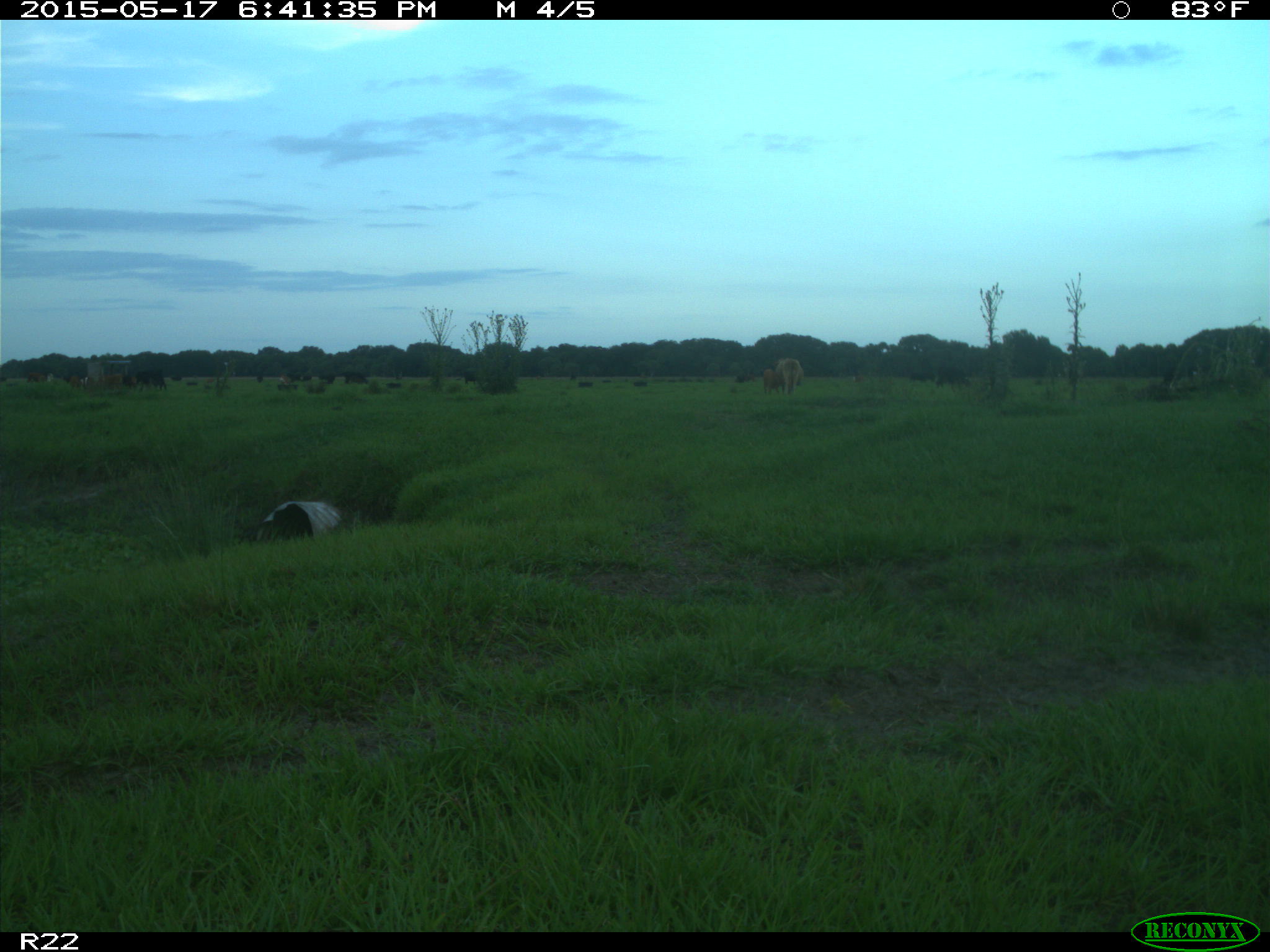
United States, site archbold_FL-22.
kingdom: Animalia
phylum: Chordata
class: Mammalia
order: Artiodactyla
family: Bovidae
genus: Bos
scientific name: Bos taurus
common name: domestic cow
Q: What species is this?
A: Bos taurus (domestic cow).